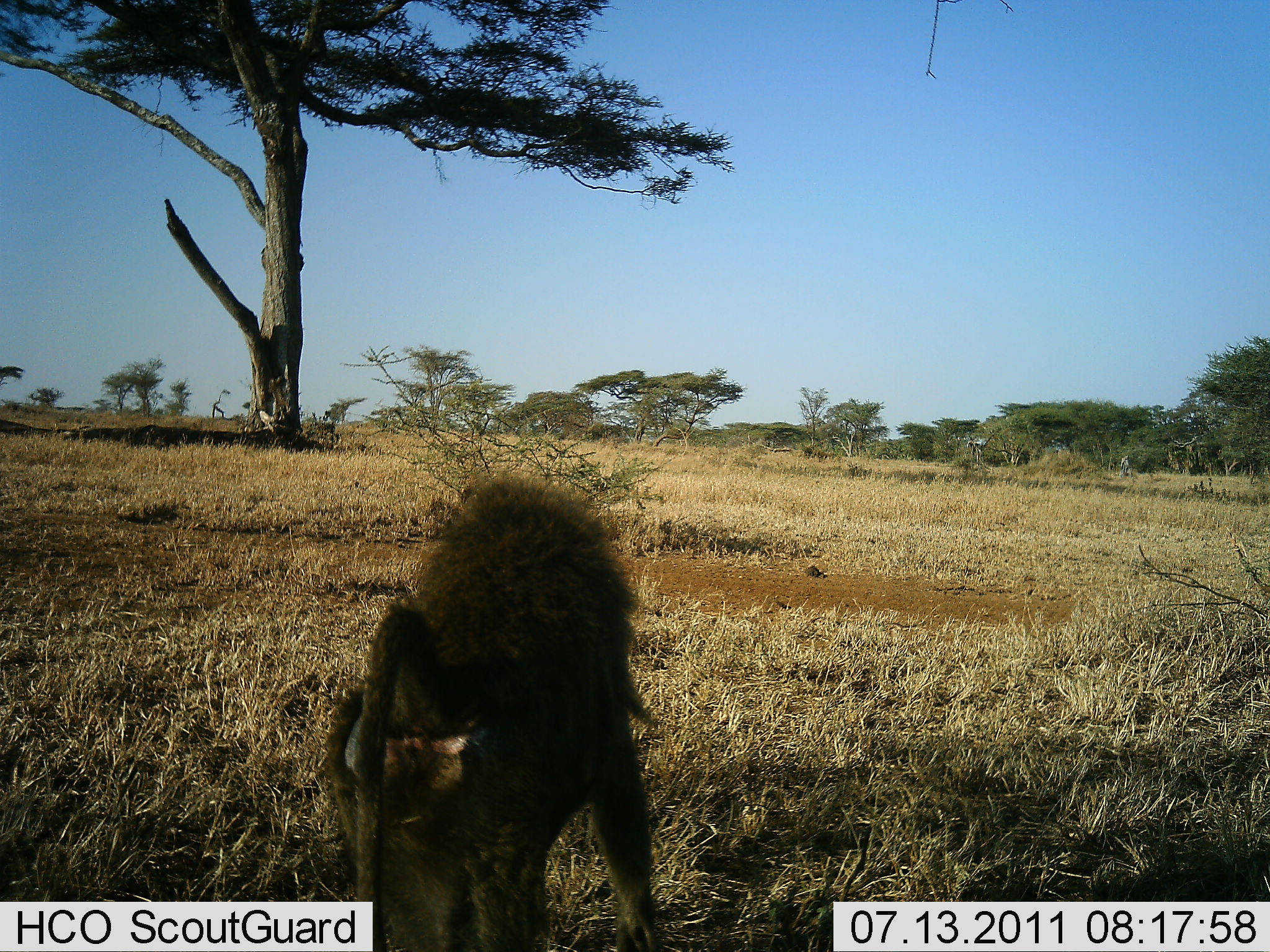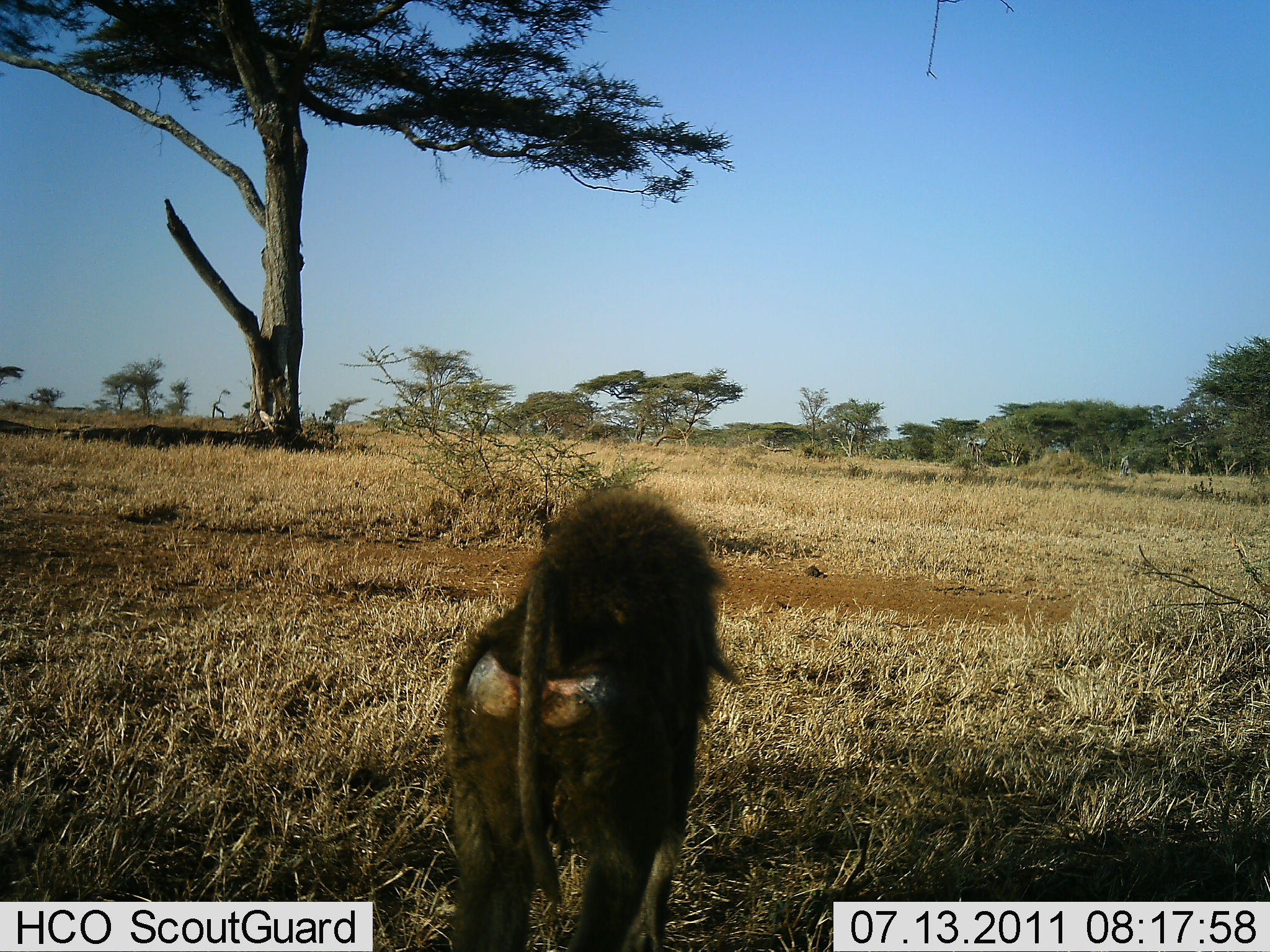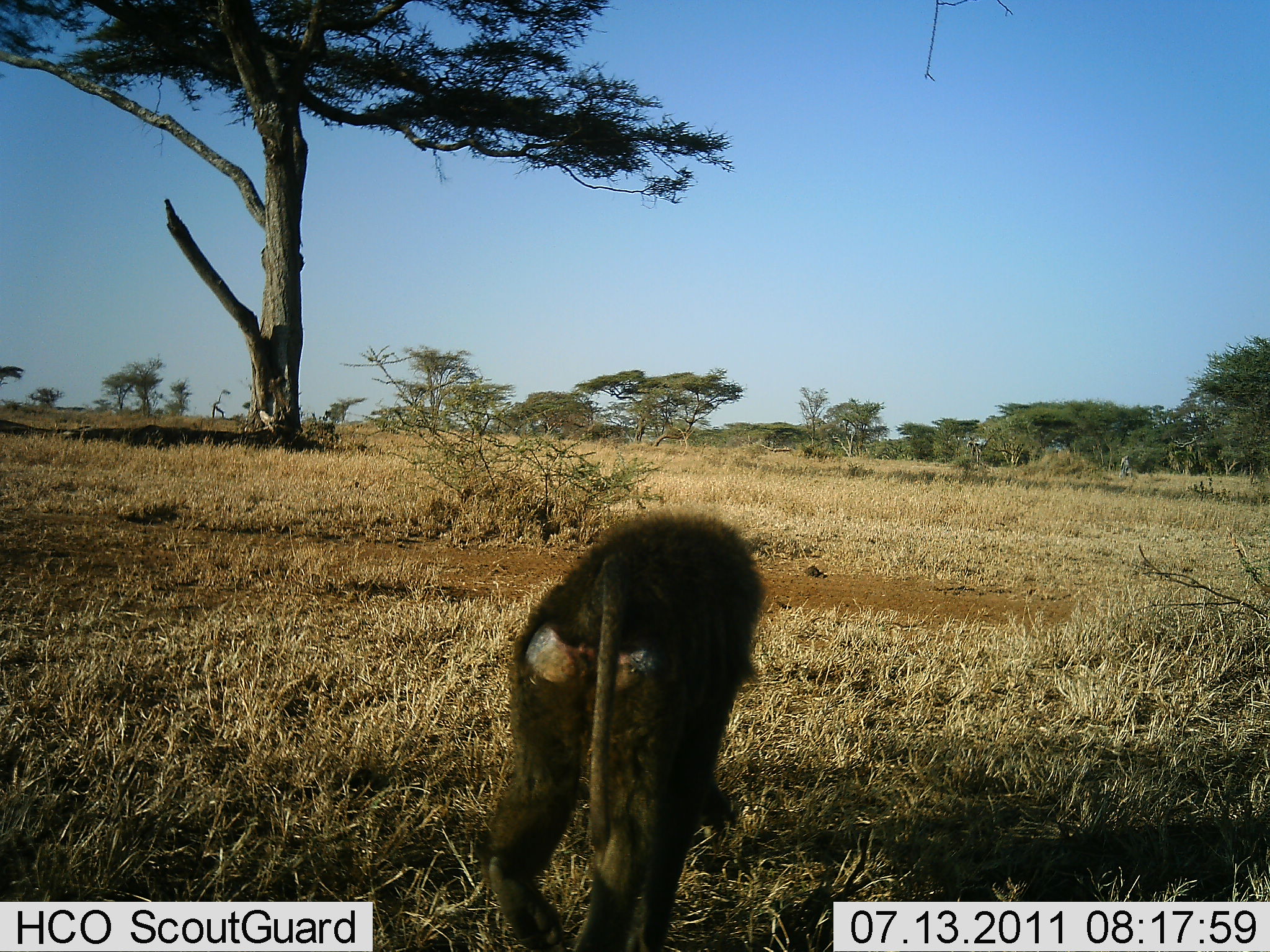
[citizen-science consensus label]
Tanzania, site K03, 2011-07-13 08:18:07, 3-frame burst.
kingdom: Animalia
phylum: Chordata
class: Mammalia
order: Primates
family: Cercopithecidae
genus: Papio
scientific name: Papio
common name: baboon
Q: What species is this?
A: Baboon (Papio).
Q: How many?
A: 1.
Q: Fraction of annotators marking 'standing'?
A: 0%.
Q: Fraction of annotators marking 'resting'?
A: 0%.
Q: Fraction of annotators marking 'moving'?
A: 100%.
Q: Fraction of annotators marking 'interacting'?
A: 0%.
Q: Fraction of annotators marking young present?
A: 0%.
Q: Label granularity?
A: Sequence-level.